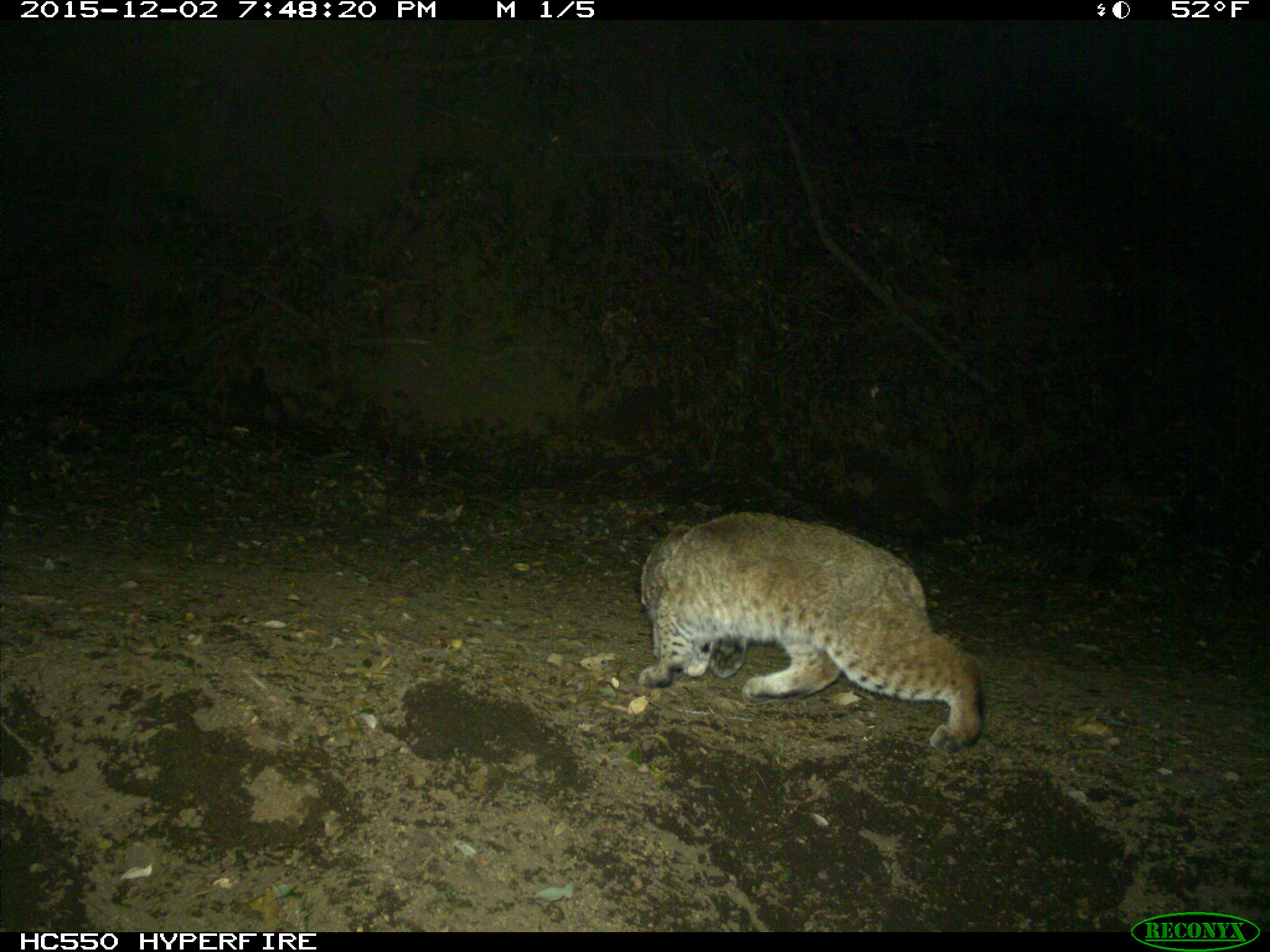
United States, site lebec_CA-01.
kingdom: Animalia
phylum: Chordata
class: Mammalia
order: Carnivora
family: Felidae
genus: Lynx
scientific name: Lynx rufus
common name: bobcat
Lynx rufus (bobcat).